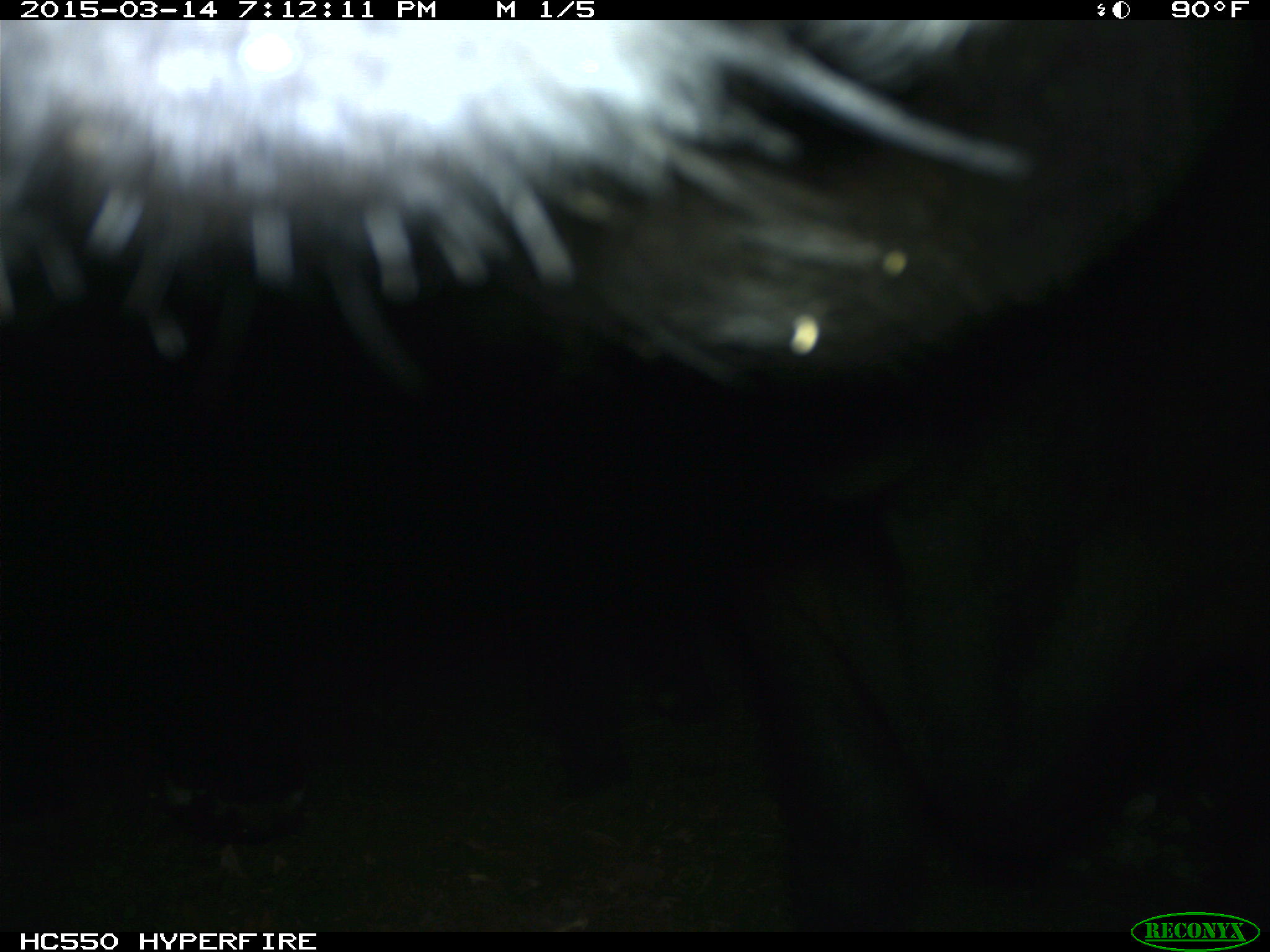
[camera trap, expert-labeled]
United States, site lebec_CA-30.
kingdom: Animalia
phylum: Chordata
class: Mammalia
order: Artiodactyla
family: Bovidae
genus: Bos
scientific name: Bos taurus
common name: domestic cow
Bos taurus (domestic cow).